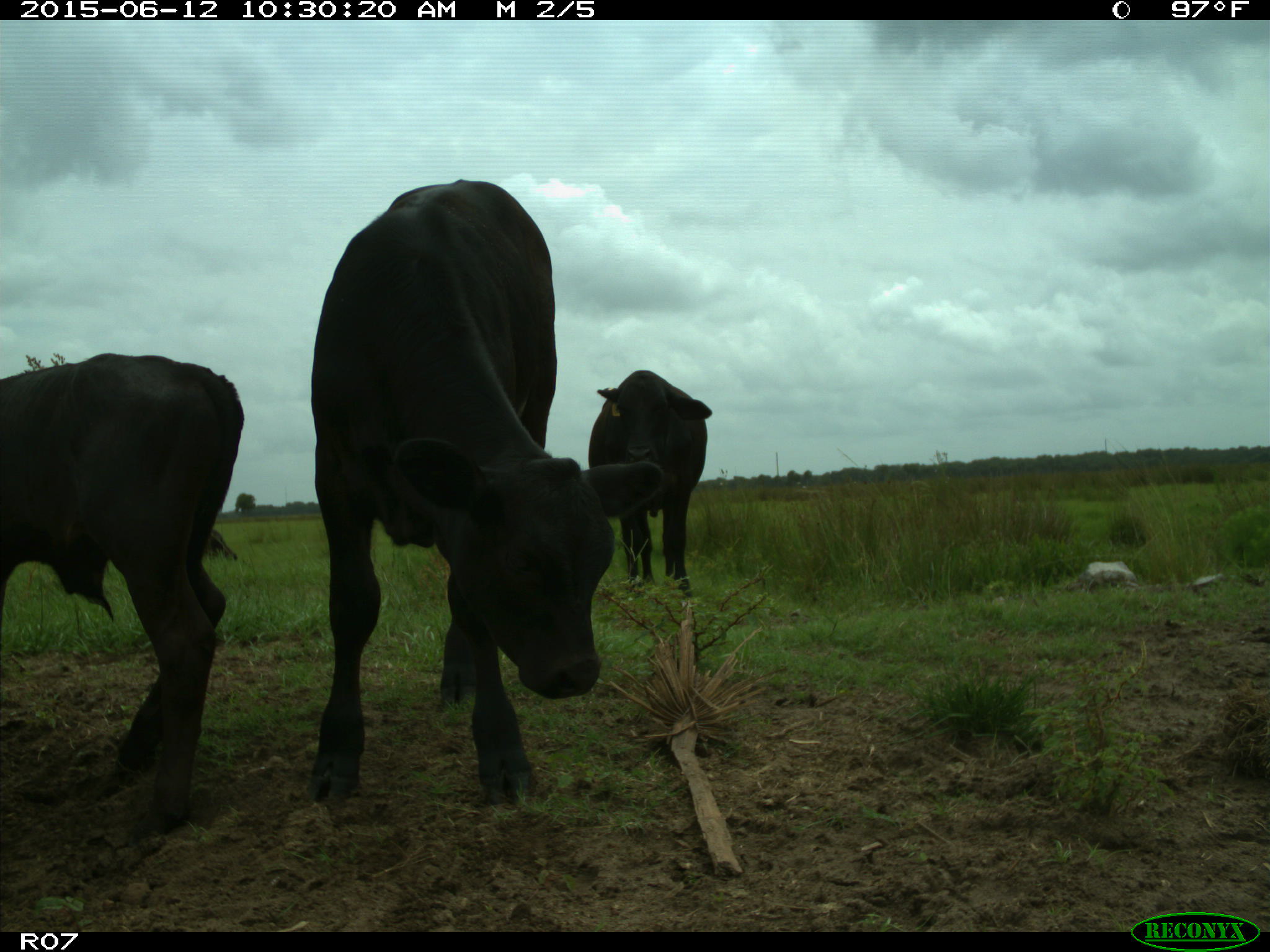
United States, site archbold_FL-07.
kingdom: Animalia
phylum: Chordata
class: Mammalia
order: Artiodactyla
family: Bovidae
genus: Bos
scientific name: Bos taurus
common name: domestic cow